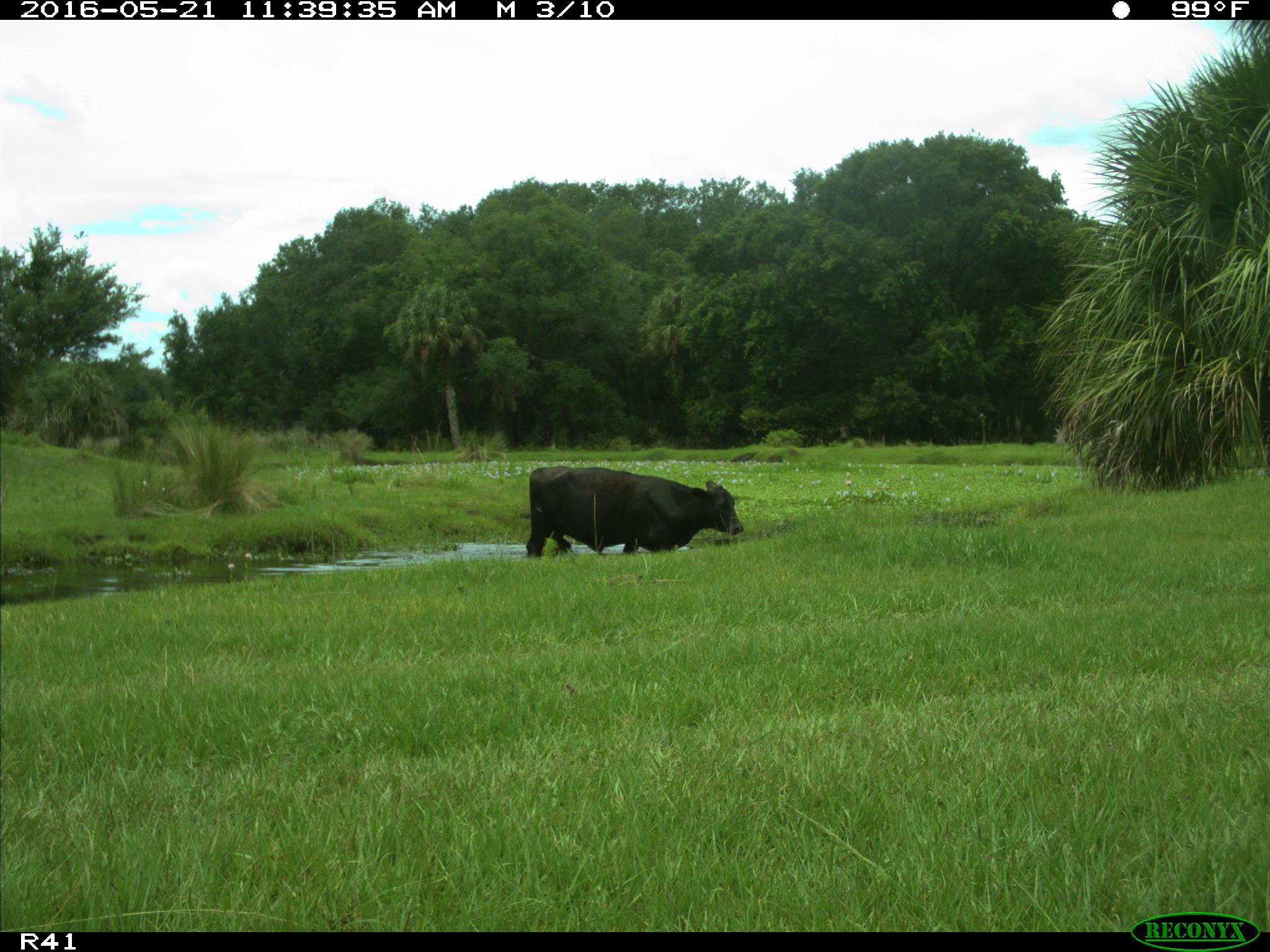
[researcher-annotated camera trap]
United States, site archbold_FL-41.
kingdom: Animalia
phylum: Chordata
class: Mammalia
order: Artiodactyla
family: Bovidae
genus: Bos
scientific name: Bos taurus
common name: domestic cow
Bos taurus (domestic cow).